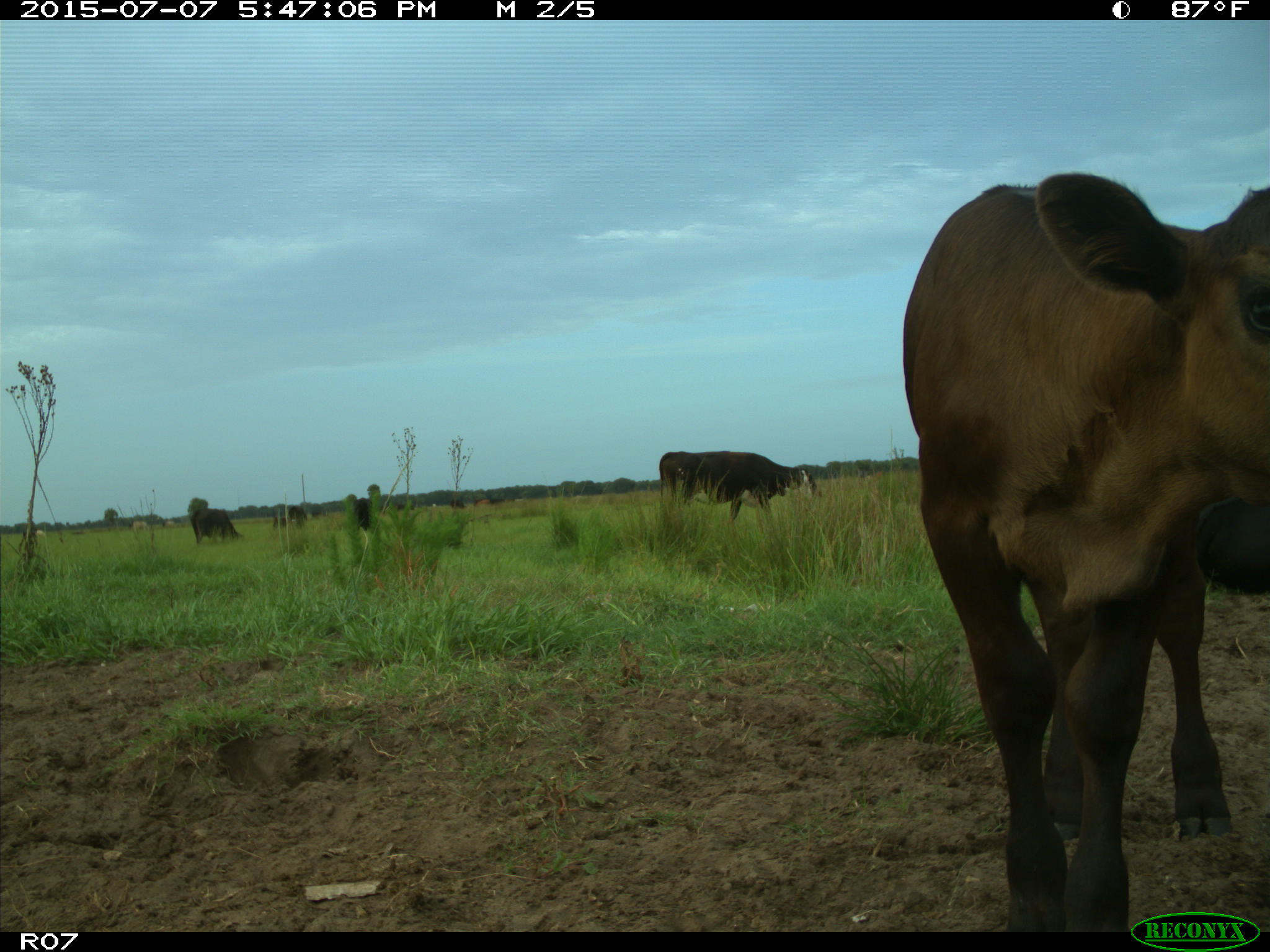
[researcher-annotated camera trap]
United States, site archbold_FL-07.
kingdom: Animalia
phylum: Chordata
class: Mammalia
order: Artiodactyla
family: Bovidae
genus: Bos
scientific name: Bos taurus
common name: domestic cow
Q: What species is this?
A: Bos taurus (domestic cow).